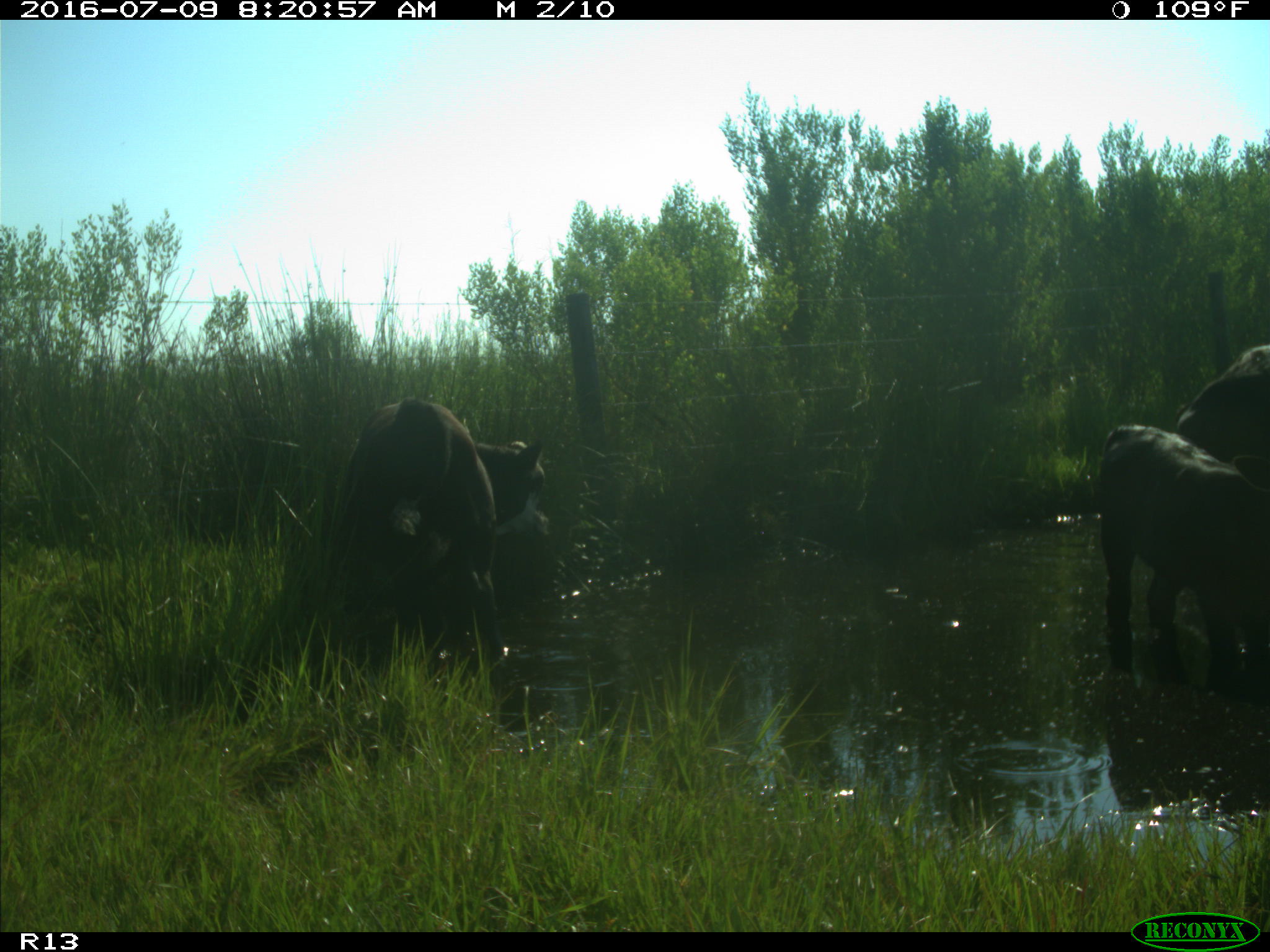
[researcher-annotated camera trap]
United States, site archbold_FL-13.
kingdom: Animalia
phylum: Chordata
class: Mammalia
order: Artiodactyla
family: Bovidae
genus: Bos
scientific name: Bos taurus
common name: domestic cow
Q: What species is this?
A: Bos taurus (domestic cow).